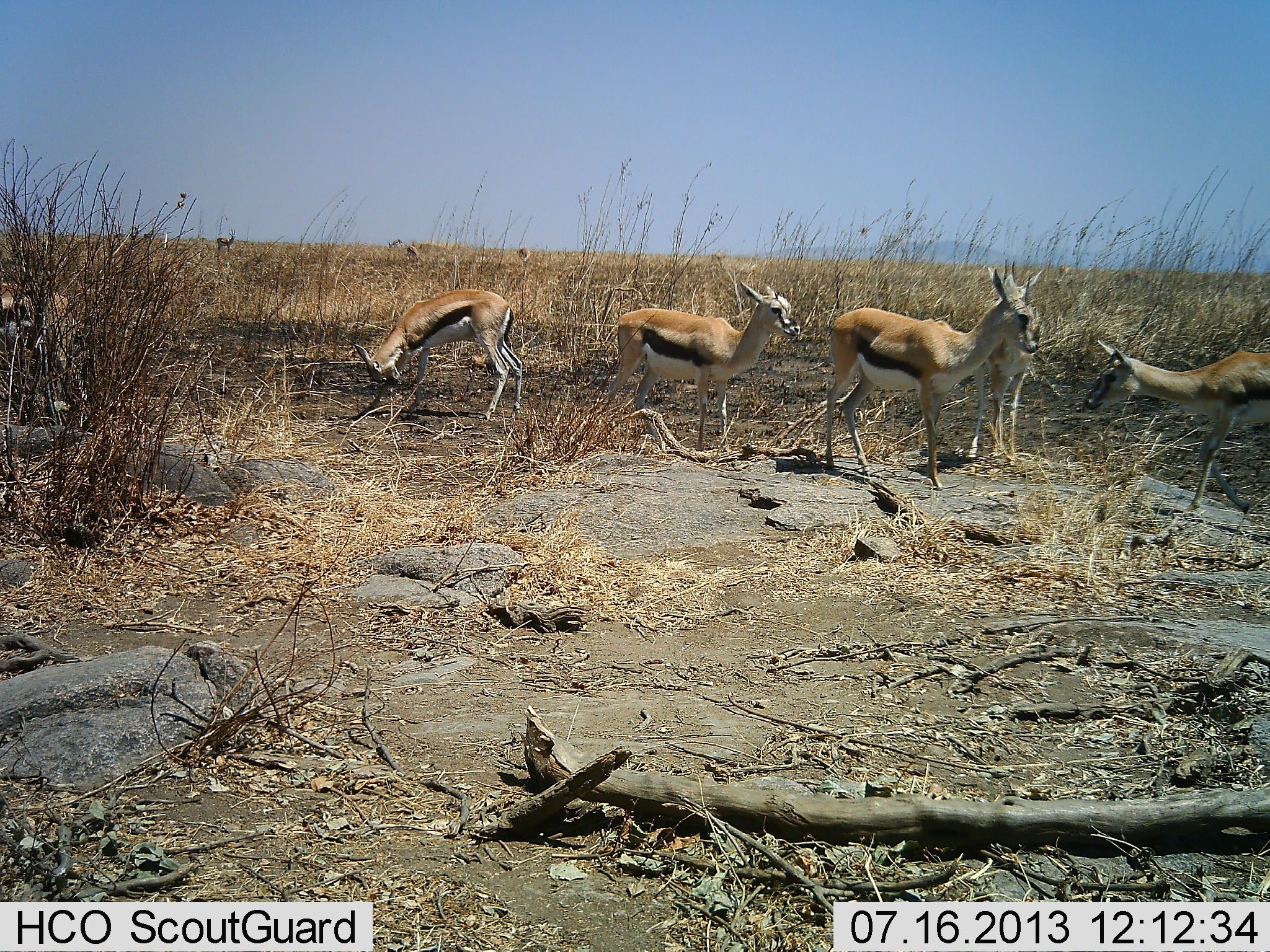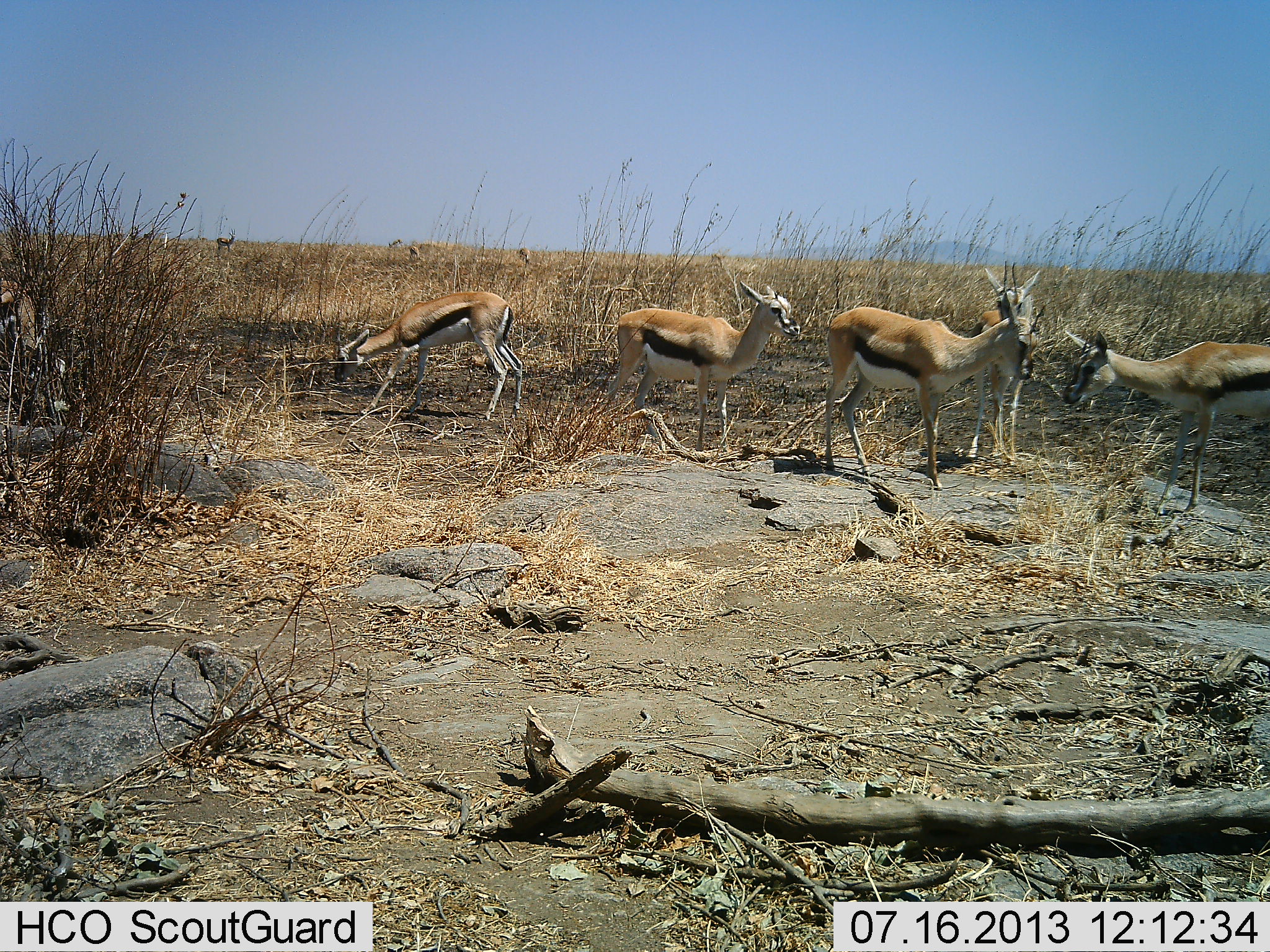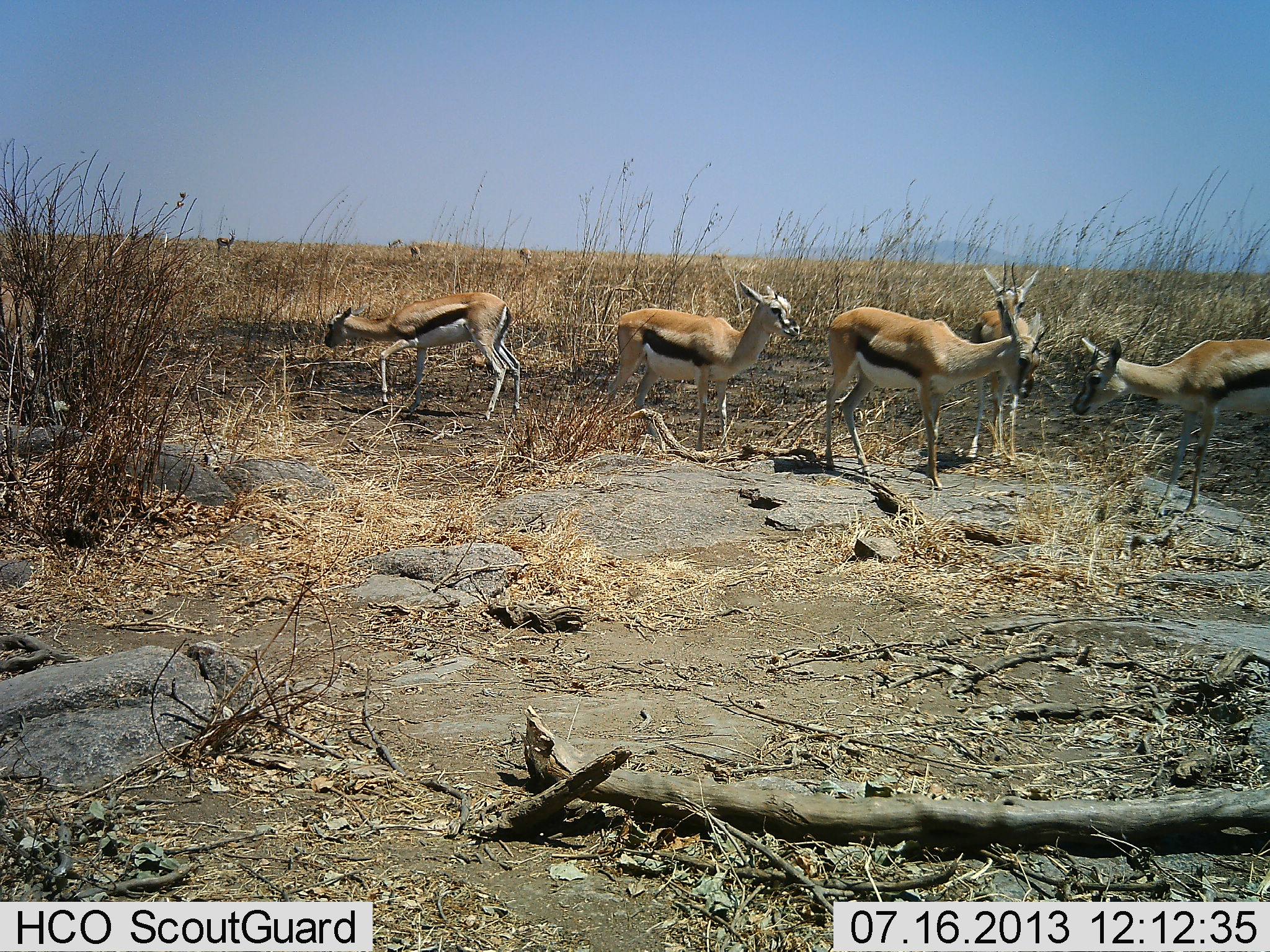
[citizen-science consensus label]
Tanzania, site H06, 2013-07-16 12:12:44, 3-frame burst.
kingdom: Animalia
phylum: Chordata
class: Mammalia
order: Artiodactyla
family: Bovidae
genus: Eudorcas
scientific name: Eudorcas thomsonii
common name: thomson's gazelle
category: gazellethomsons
Gazellethomsons (thomson's gazelle) (Eudorcas thomsonii), count 6. Behavior (volunteer vote fractions): standing 85%, resting 6%, moving 24%, interacting 21%. Young present (vote fraction): 0%. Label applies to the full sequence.